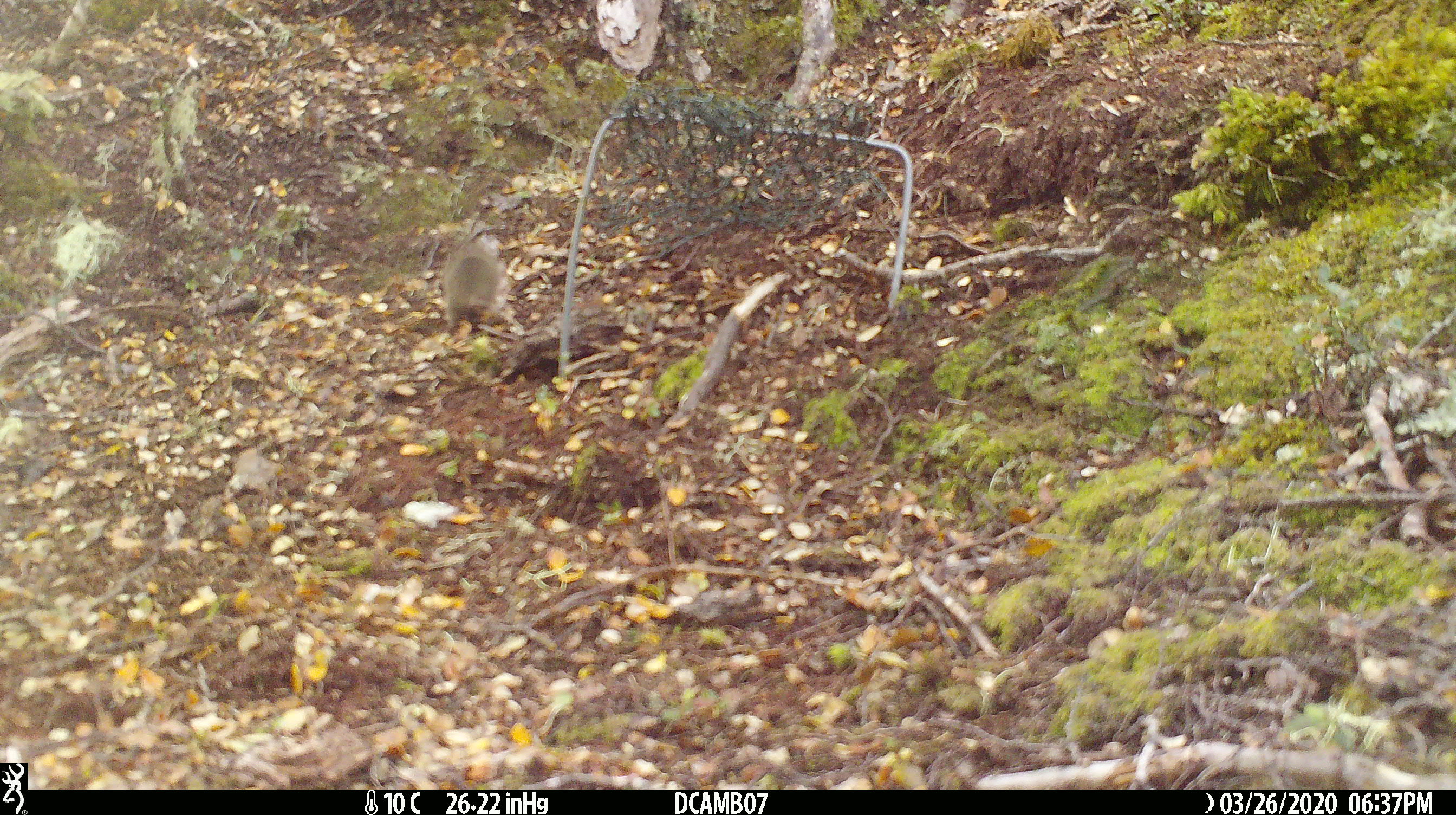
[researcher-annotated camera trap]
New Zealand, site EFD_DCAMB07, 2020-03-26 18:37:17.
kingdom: Animalia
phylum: Chordata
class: Mammalia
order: Rodentia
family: Muridae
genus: Mus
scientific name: Mus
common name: mouse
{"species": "mouse (Mus)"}